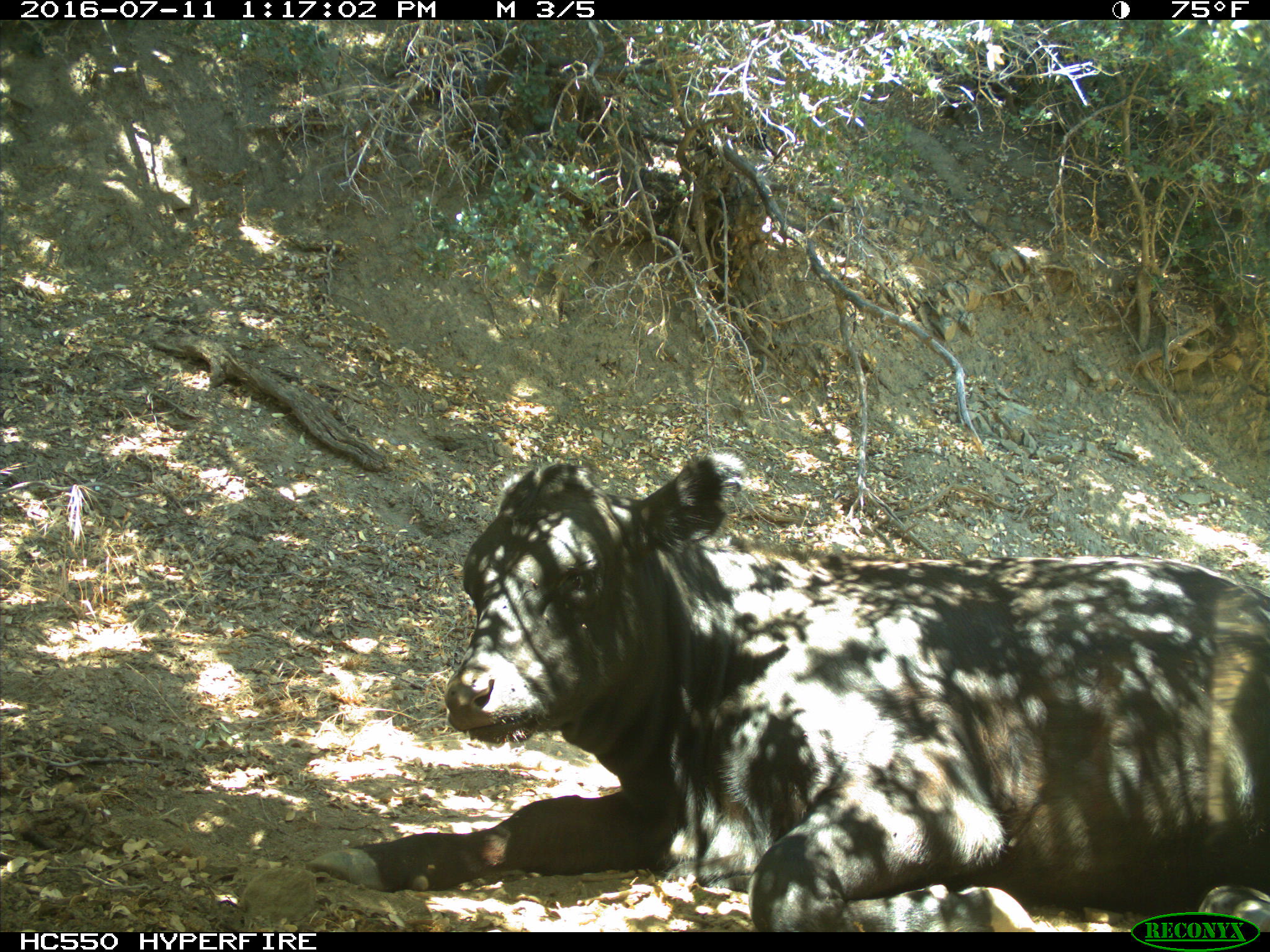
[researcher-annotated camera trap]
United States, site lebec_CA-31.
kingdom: Animalia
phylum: Chordata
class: Mammalia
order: Artiodactyla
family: Bovidae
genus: Bos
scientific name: Bos taurus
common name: domestic cow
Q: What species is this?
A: Bos taurus (domestic cow).